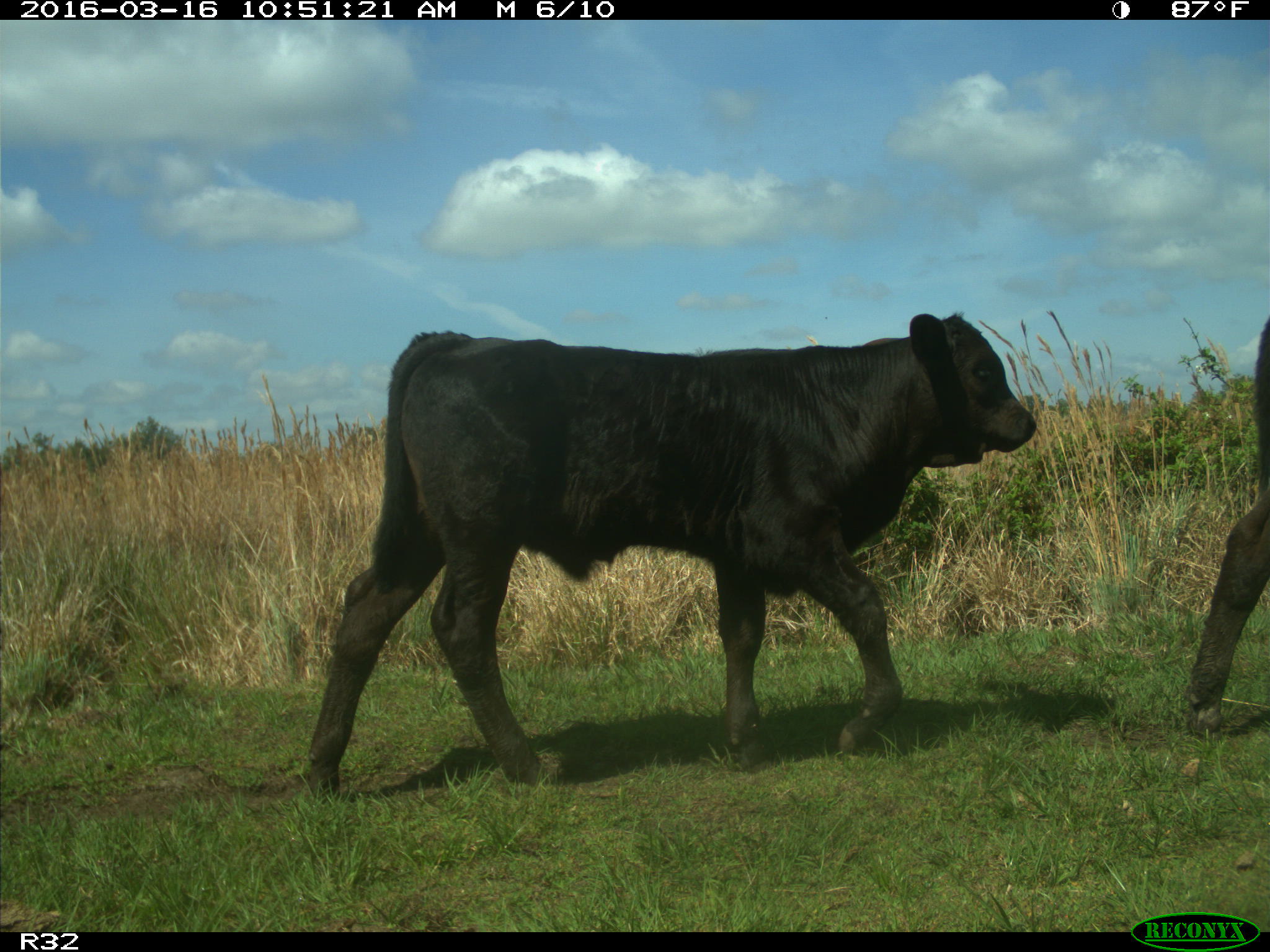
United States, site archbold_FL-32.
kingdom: Animalia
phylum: Chordata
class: Mammalia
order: Artiodactyla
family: Bovidae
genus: Bos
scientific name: Bos taurus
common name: domestic cow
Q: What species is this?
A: Bos taurus (domestic cow).